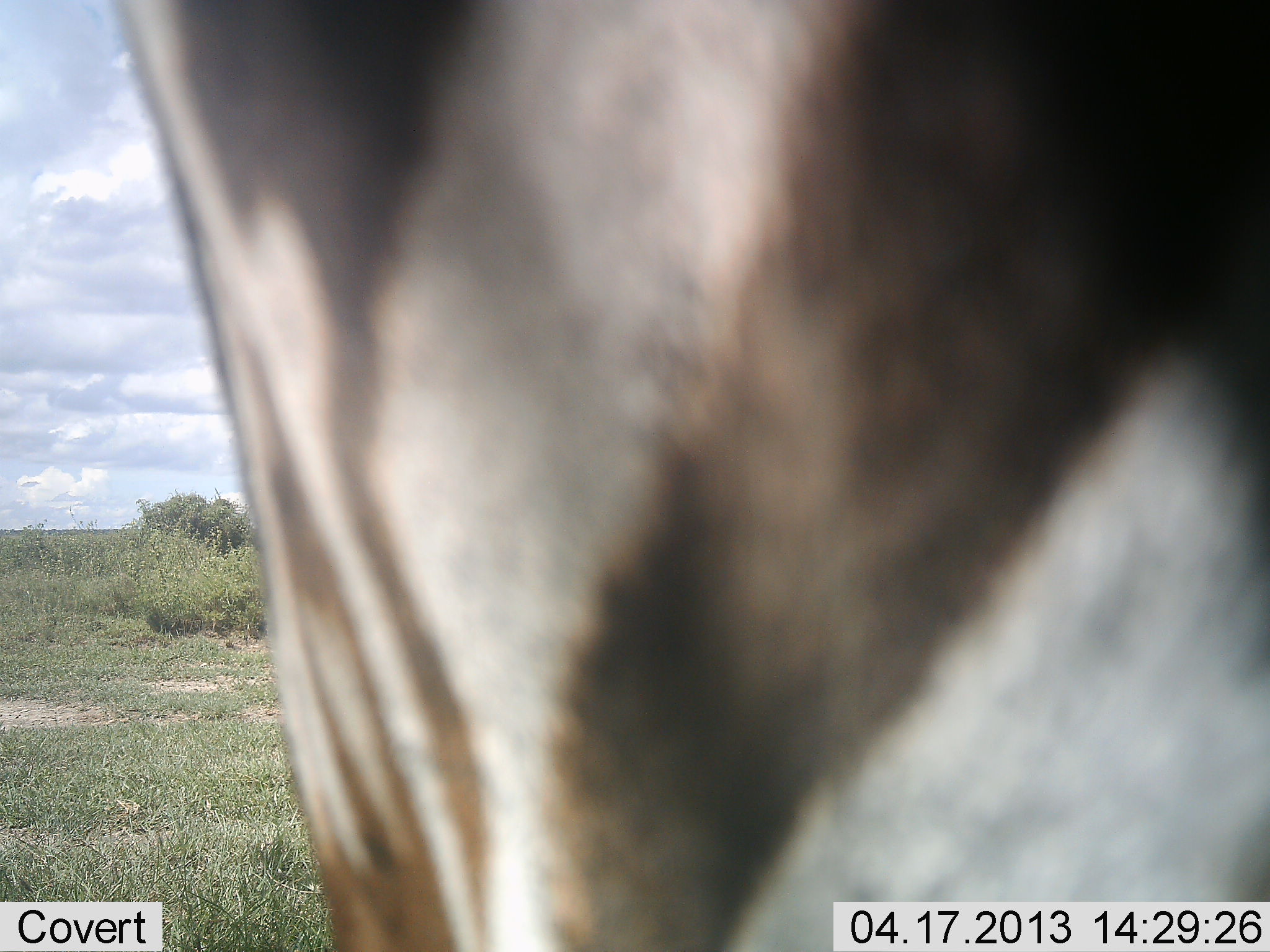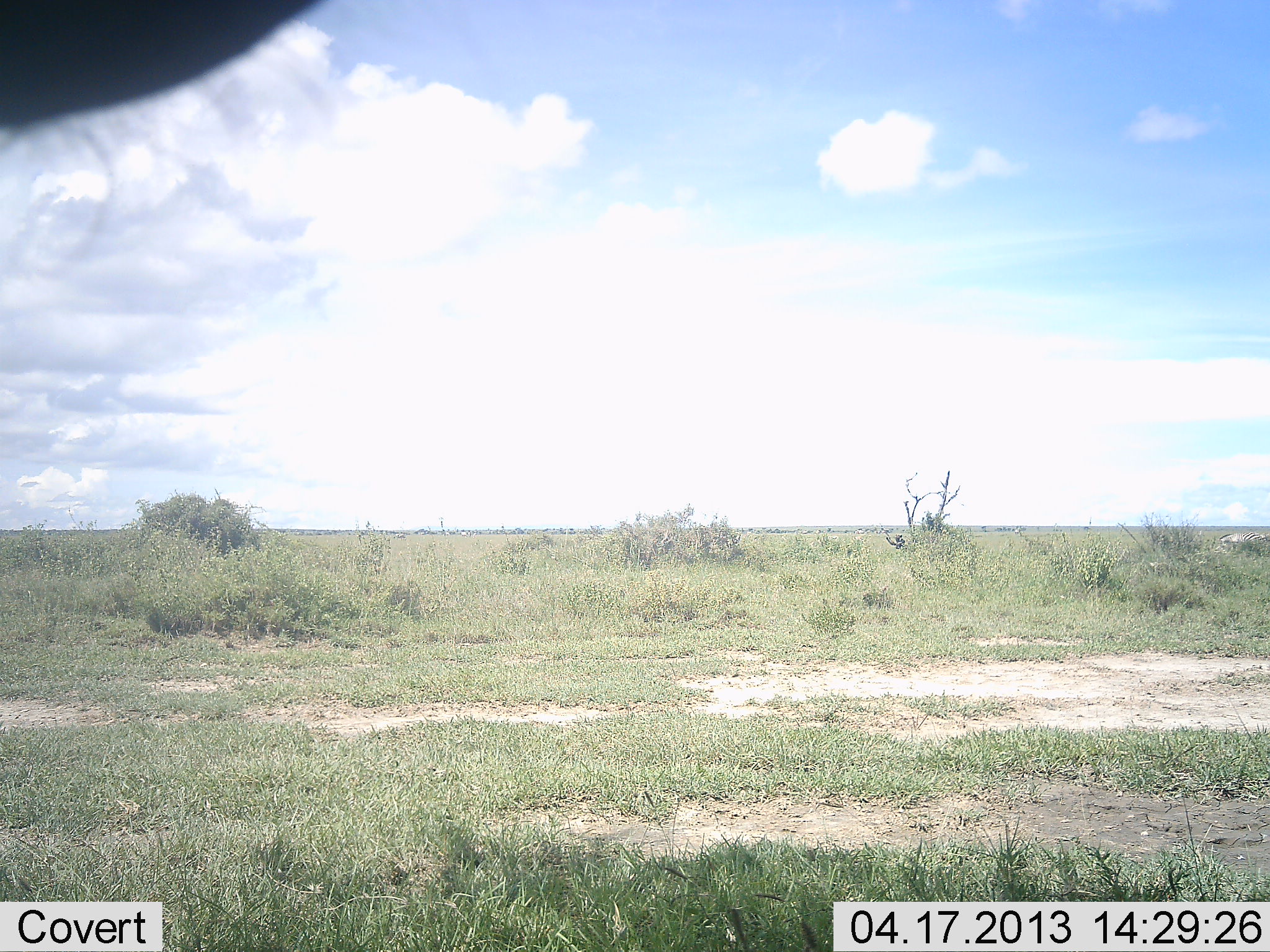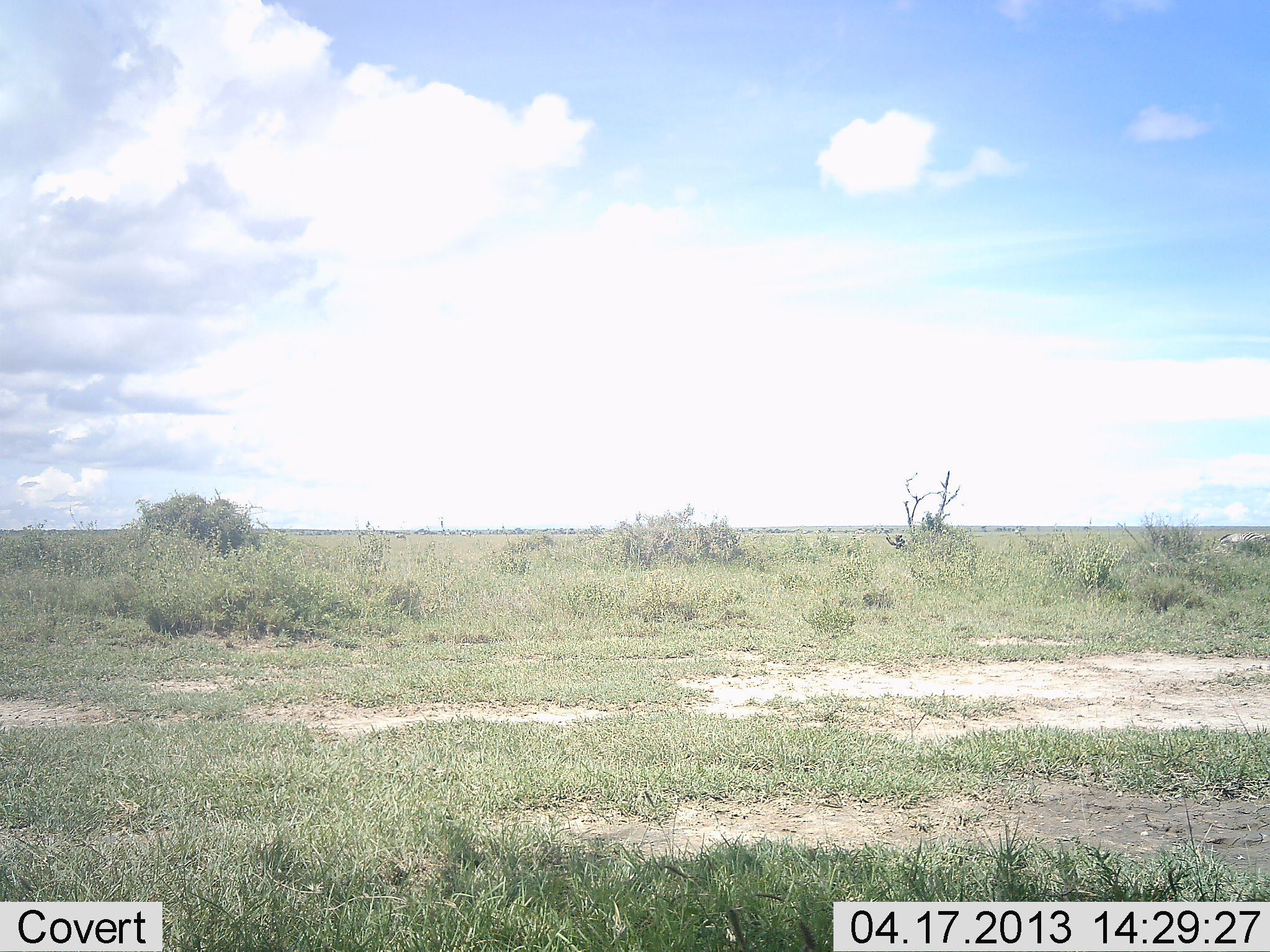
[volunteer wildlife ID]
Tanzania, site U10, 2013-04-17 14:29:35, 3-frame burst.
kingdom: Animalia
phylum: Chordata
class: Mammalia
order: Perissodactyla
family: Equidae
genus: Equus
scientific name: Equus quagga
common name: plains zebra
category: zebra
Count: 1.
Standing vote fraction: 32%.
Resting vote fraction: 0%.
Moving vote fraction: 64%.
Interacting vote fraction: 8%.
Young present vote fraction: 0%.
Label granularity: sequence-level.